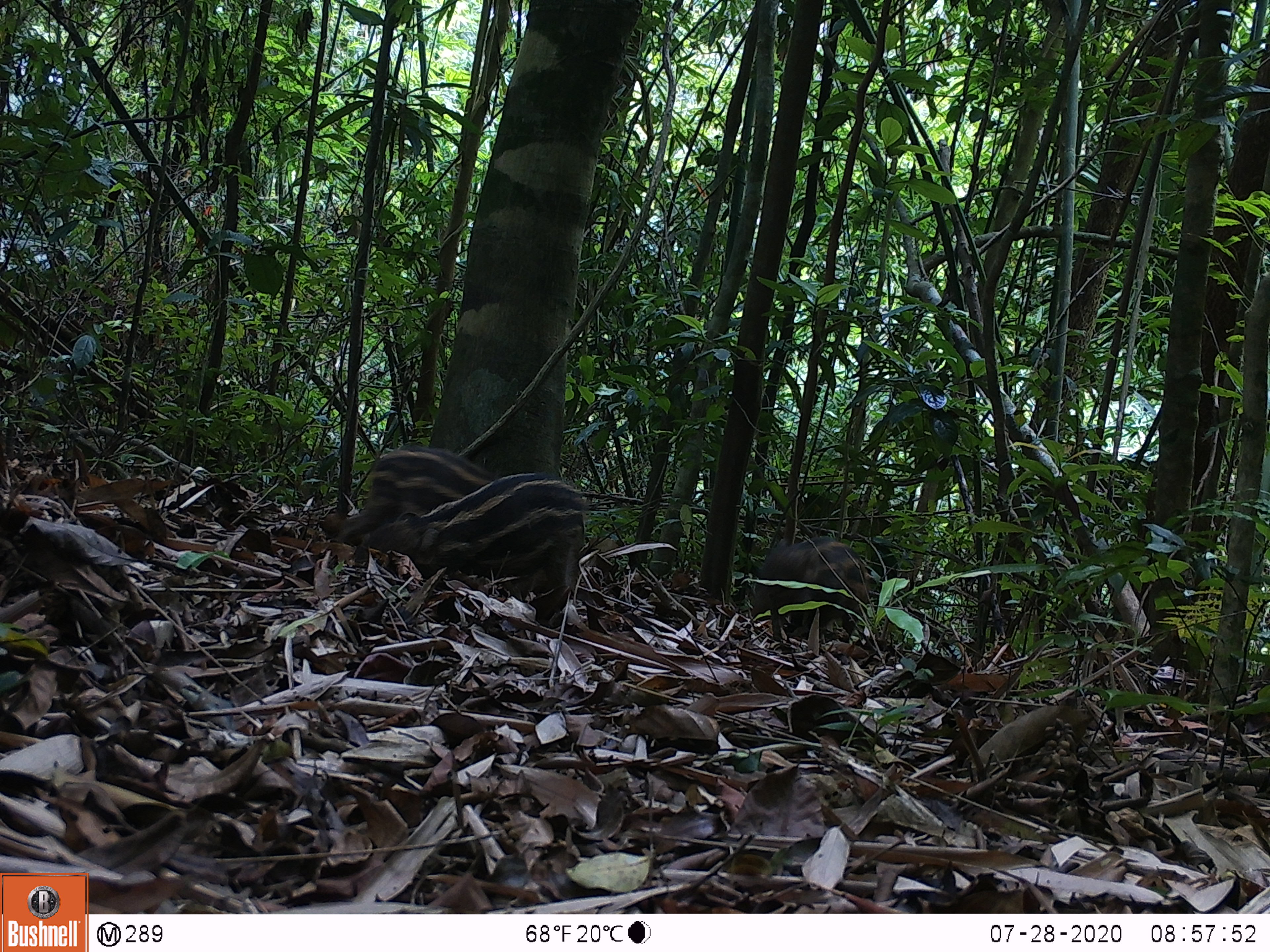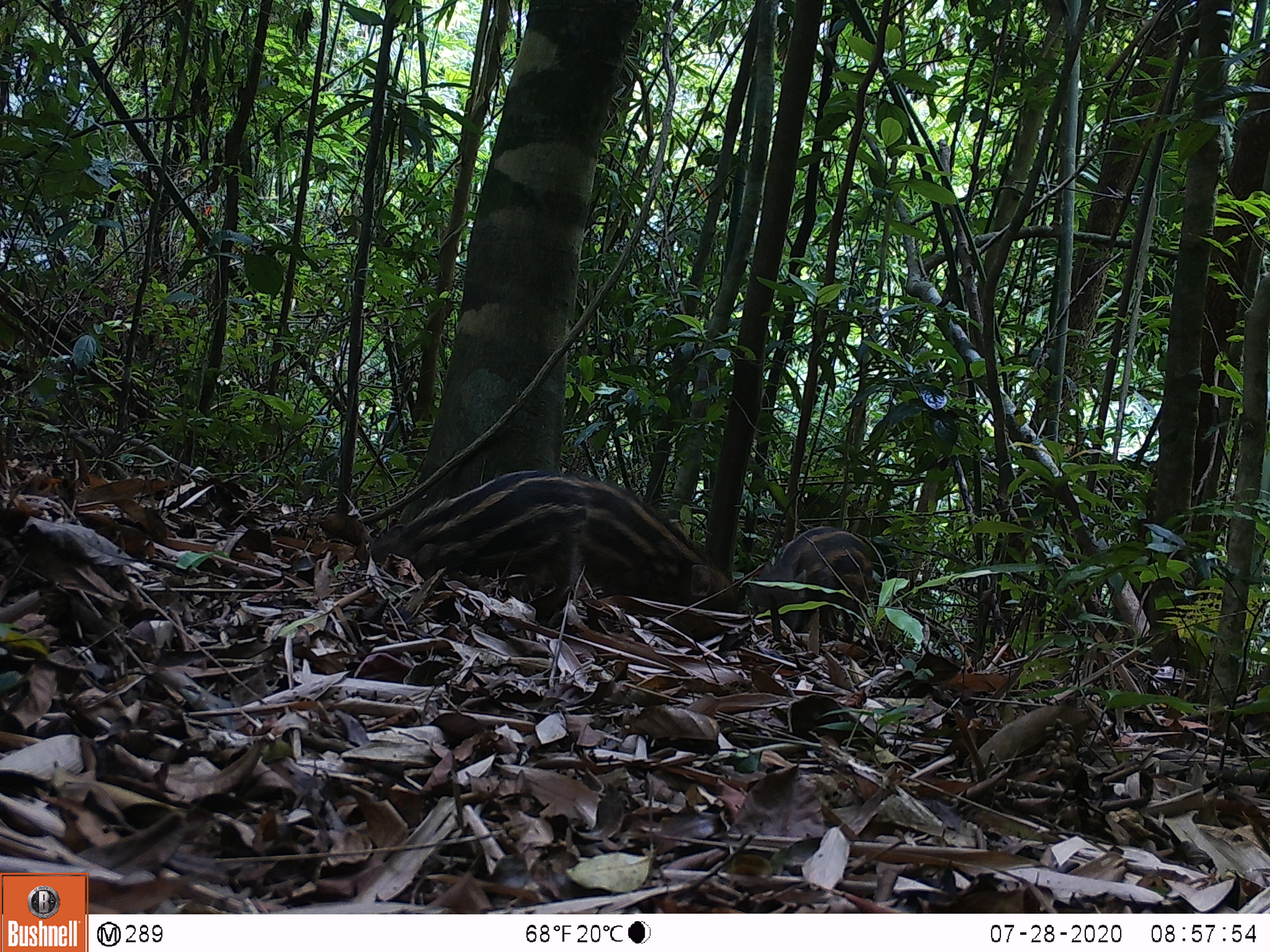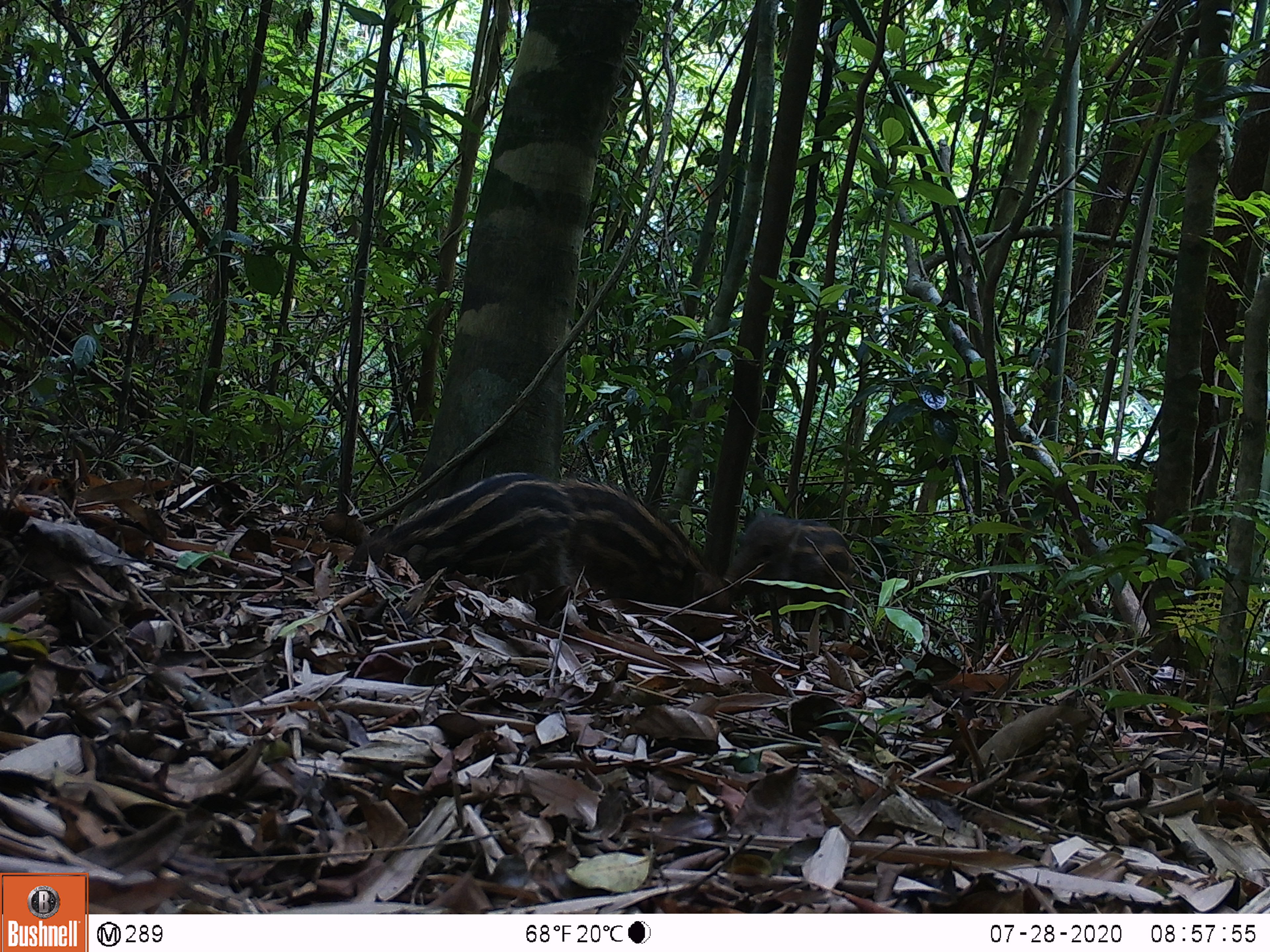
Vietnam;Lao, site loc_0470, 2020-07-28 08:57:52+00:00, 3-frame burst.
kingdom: Animalia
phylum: Chordata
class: Mammalia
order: Artiodactyla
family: Suidae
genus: Sus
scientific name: Sus scrofa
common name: eurasian wild pig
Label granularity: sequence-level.